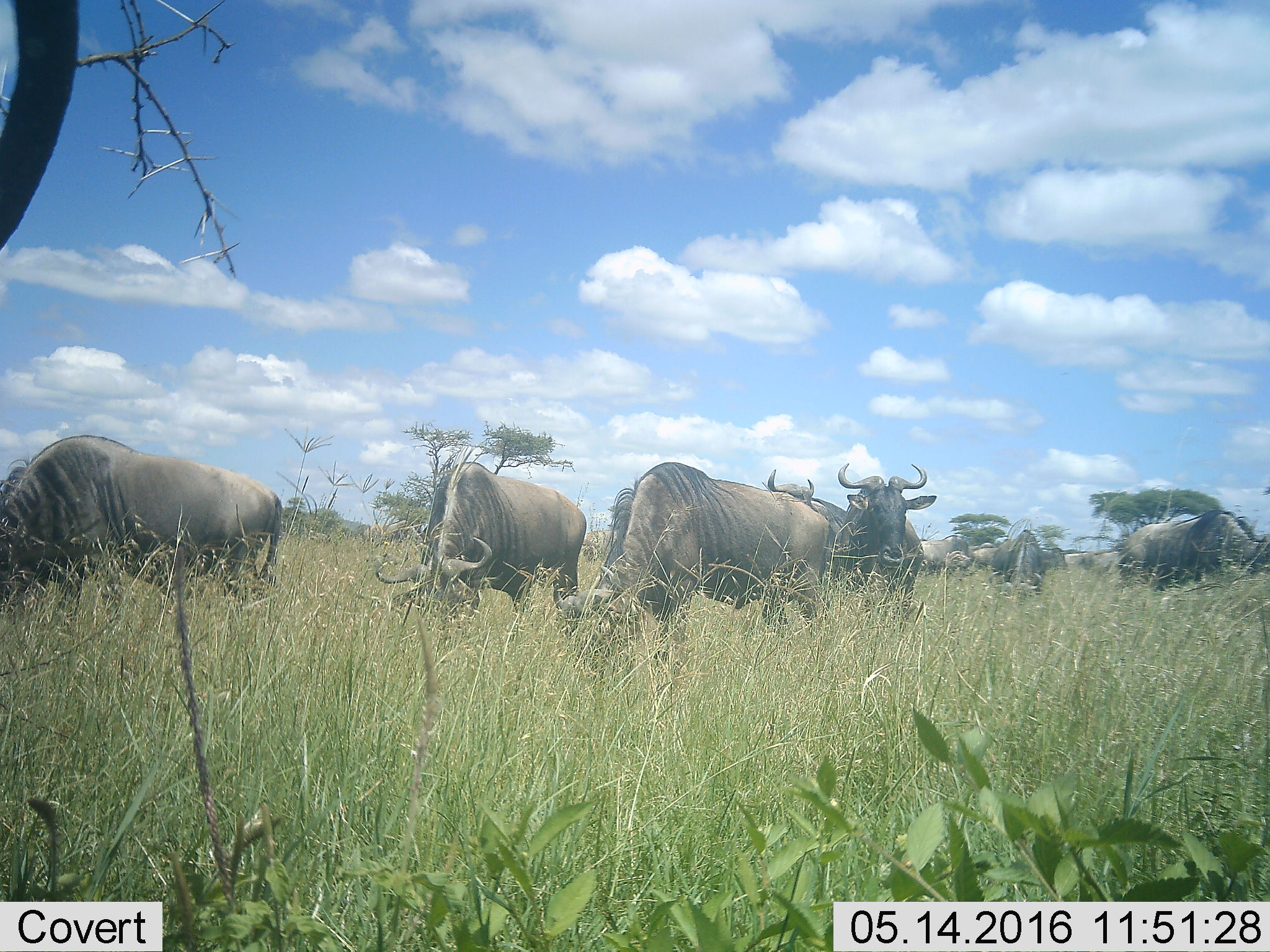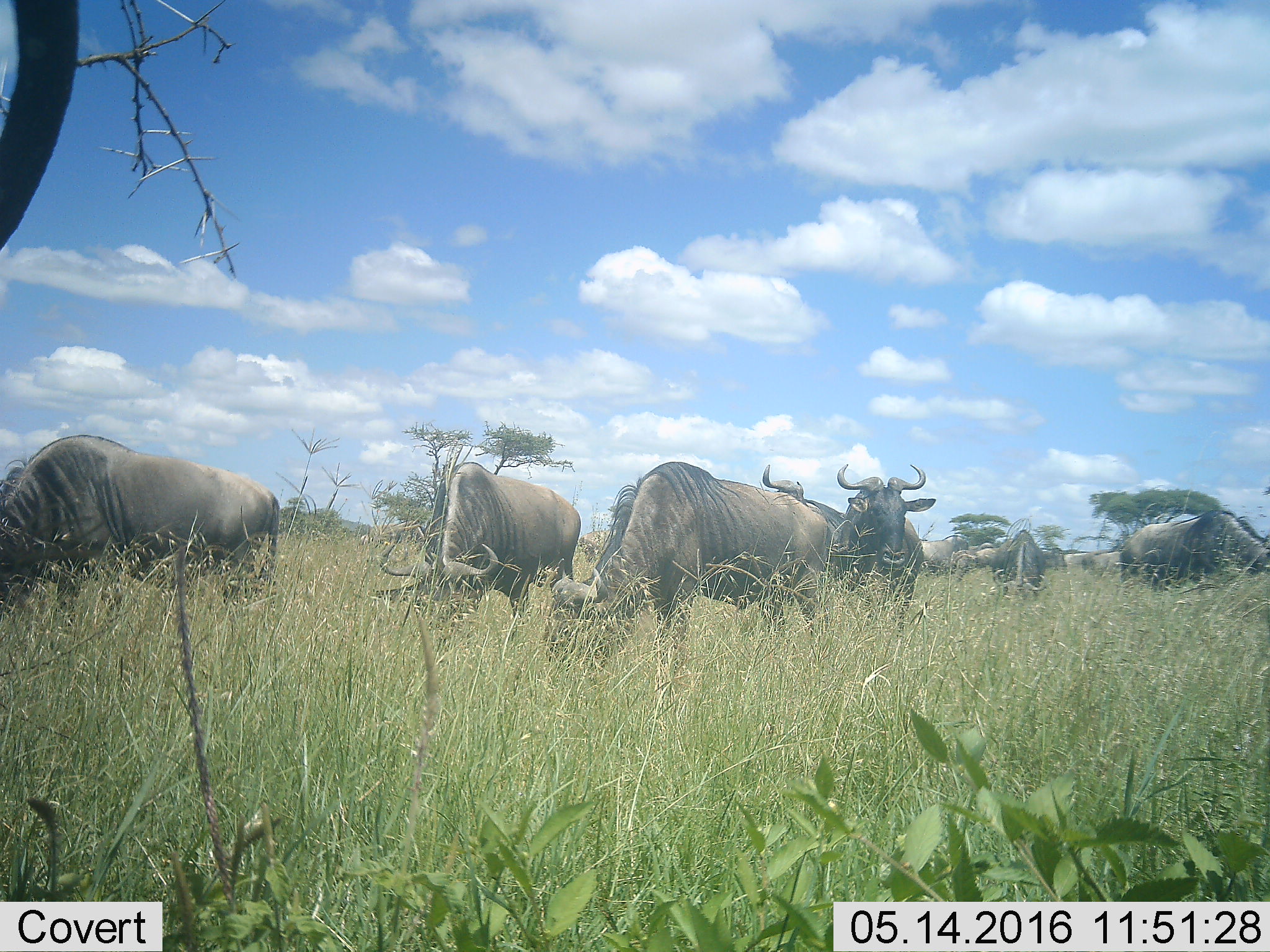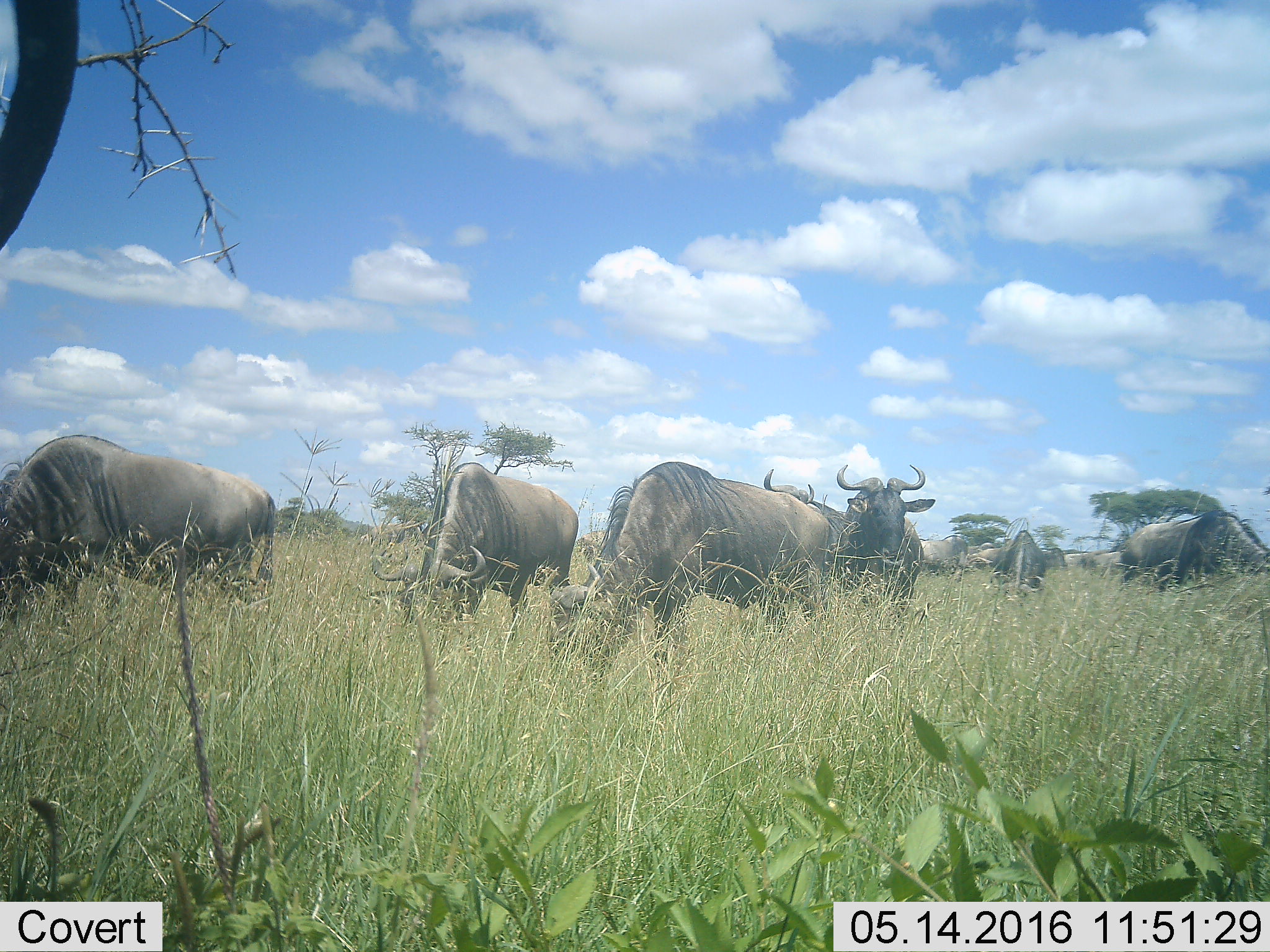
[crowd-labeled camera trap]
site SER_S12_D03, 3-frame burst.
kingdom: Animalia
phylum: Chordata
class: Mammalia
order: Artiodactyla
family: Bovidae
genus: Connochaetes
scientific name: Connochaetes taurinus taurinus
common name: blue wildebeest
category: wildebeestblue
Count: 11-50.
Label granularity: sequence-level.